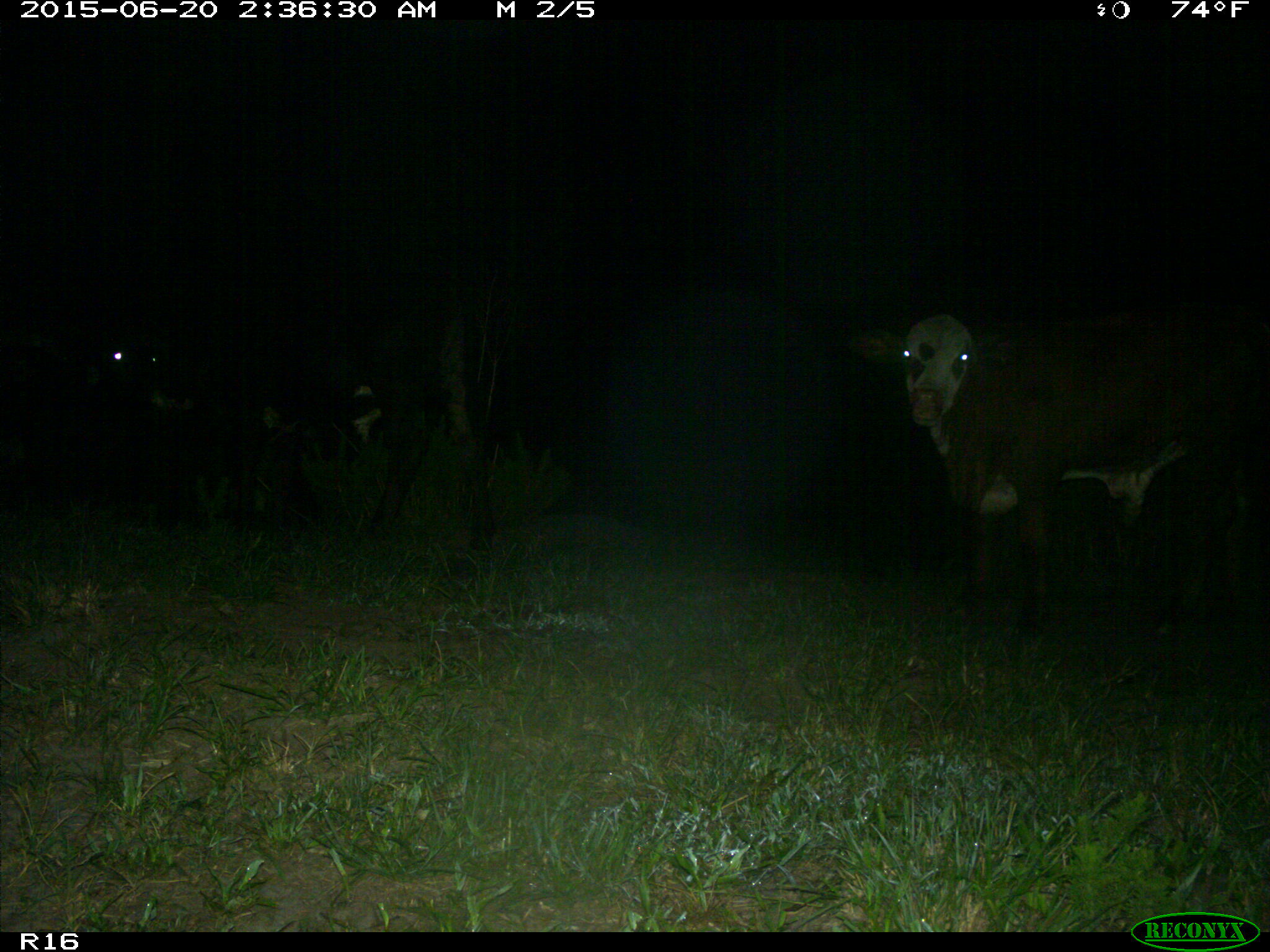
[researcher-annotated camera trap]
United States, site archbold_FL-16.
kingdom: Animalia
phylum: Chordata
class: Mammalia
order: Artiodactyla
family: Bovidae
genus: Bos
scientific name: Bos taurus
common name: domestic cow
Bos taurus (domestic cow).